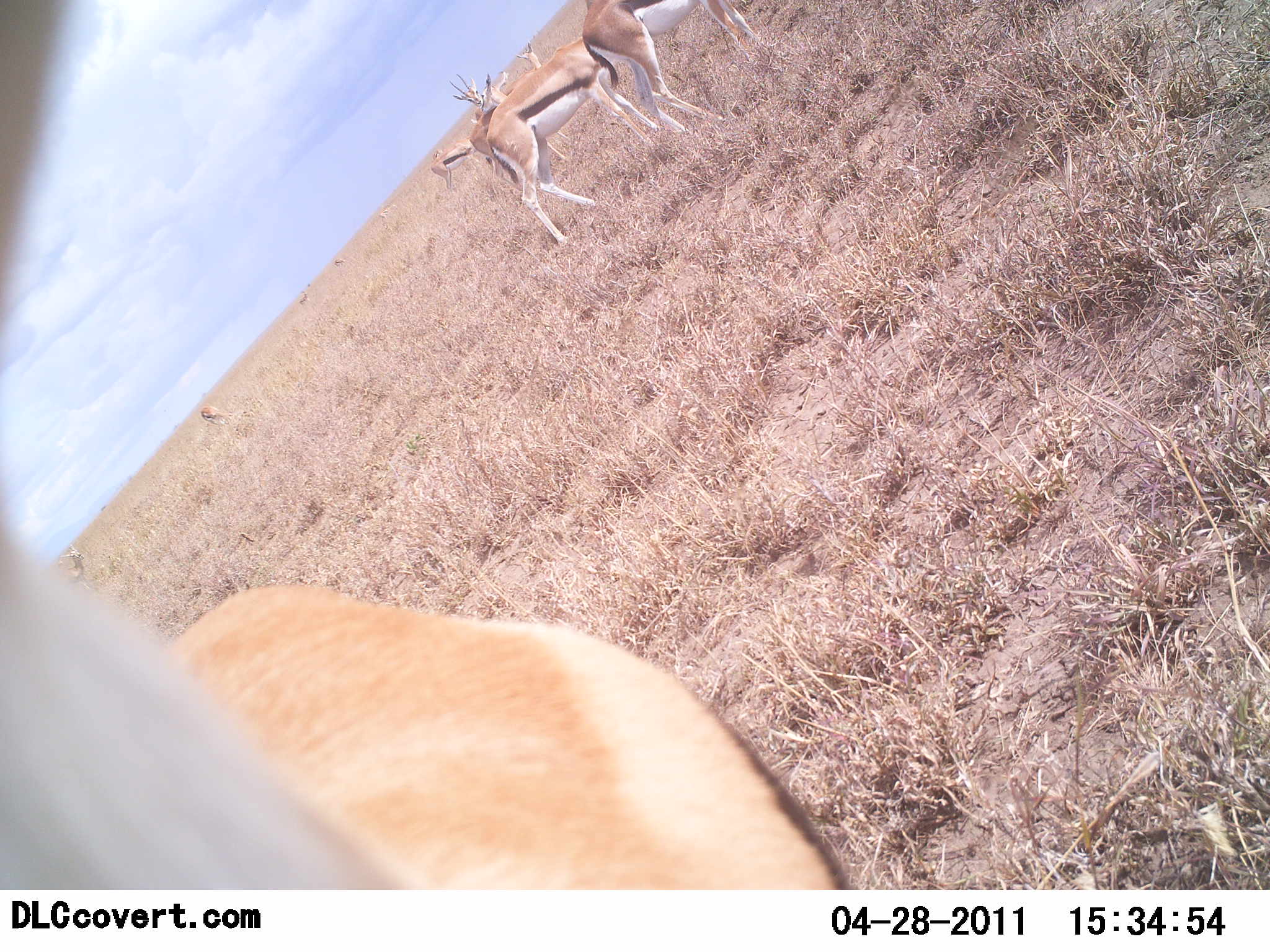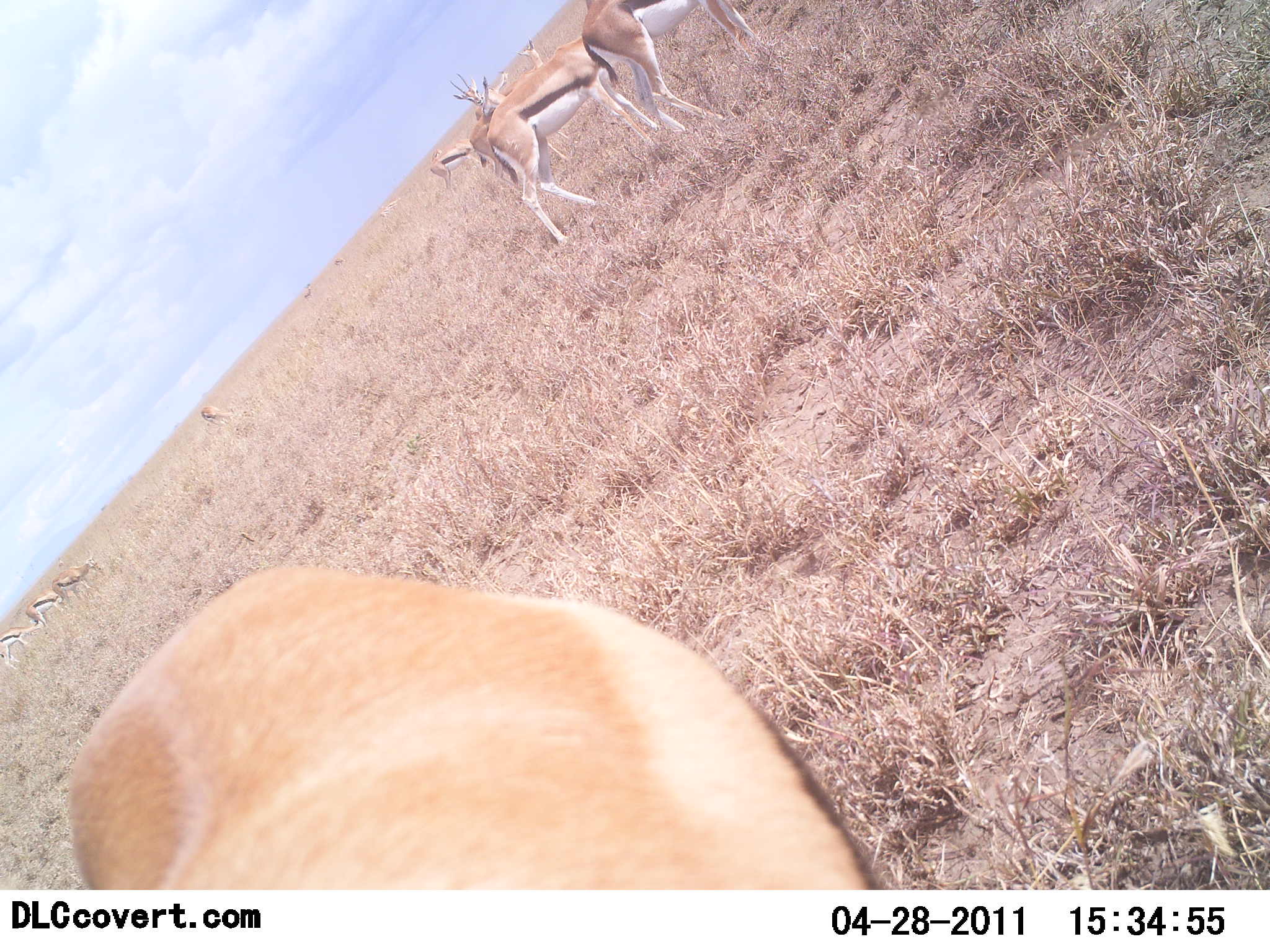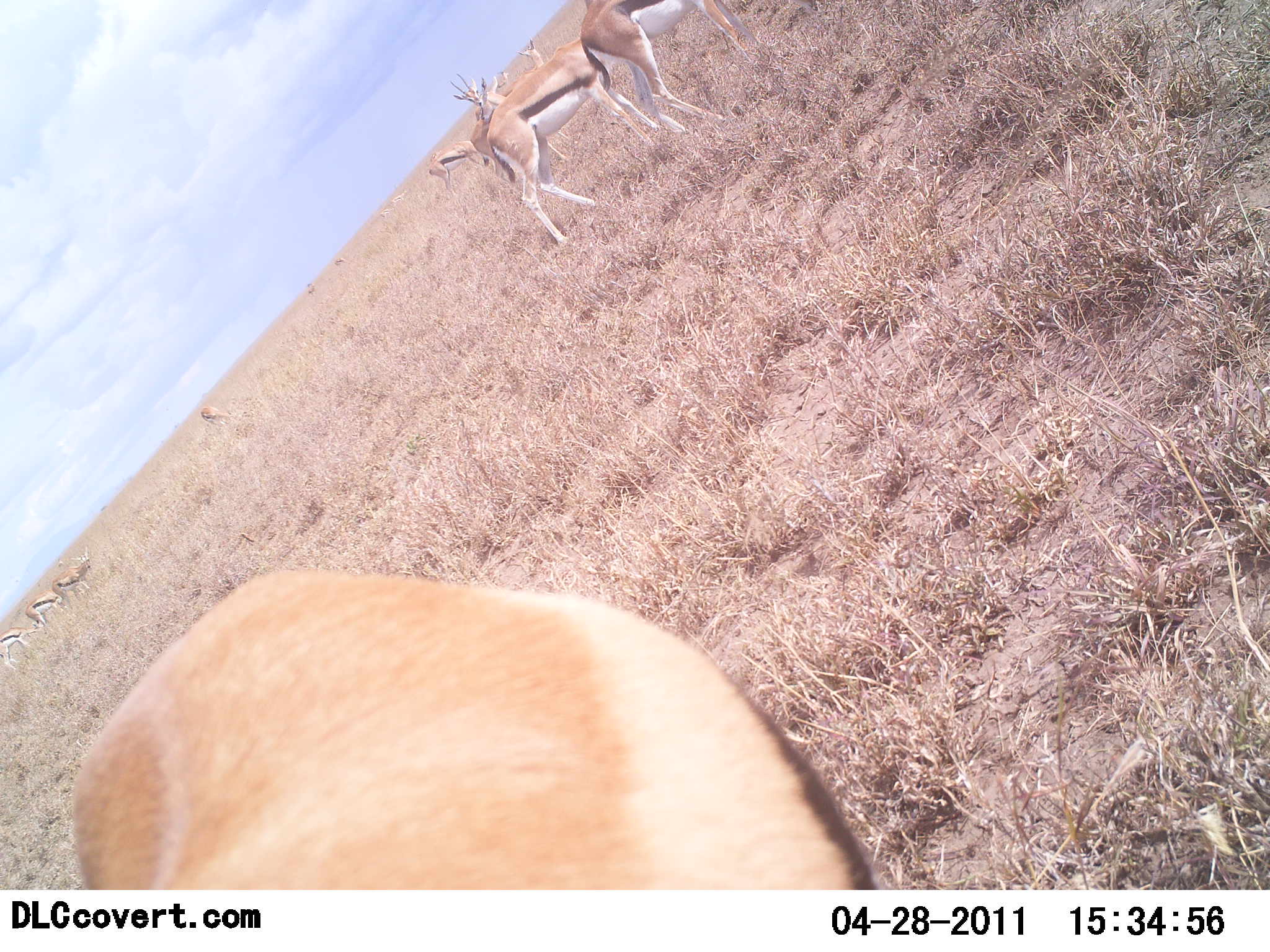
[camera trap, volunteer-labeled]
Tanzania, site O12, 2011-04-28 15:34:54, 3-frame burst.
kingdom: Animalia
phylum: Chordata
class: Mammalia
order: Artiodactyla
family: Bovidae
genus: Eudorcas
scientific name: Eudorcas thomsonii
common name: thomson's gazelle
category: gazellethomsons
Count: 9.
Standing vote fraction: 93%.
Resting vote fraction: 7%.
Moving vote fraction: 21%.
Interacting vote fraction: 0%.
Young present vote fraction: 0%.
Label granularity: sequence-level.